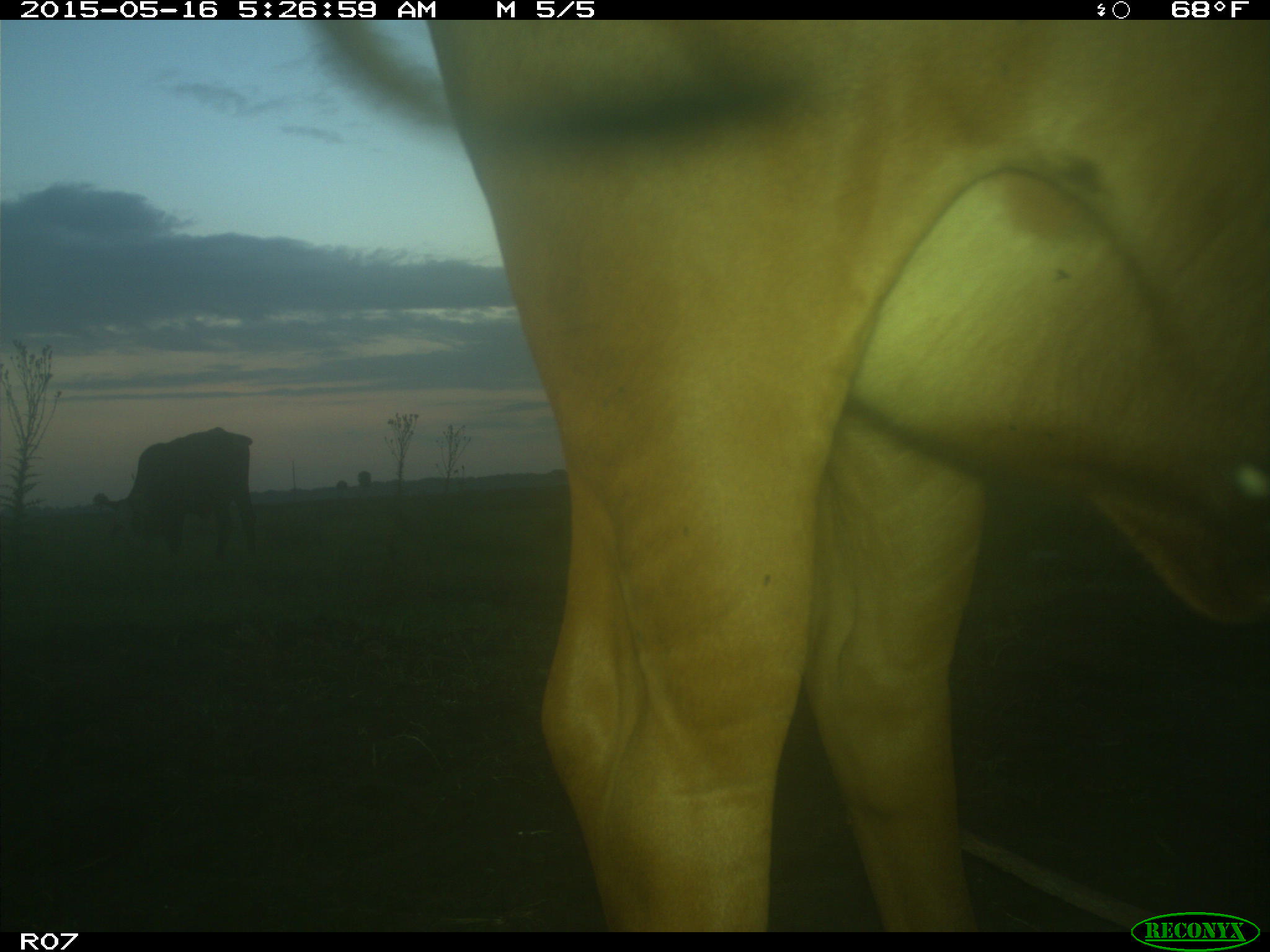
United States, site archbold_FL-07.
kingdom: Animalia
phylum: Chordata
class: Mammalia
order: Artiodactyla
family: Bovidae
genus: Bos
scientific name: Bos taurus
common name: domestic cow